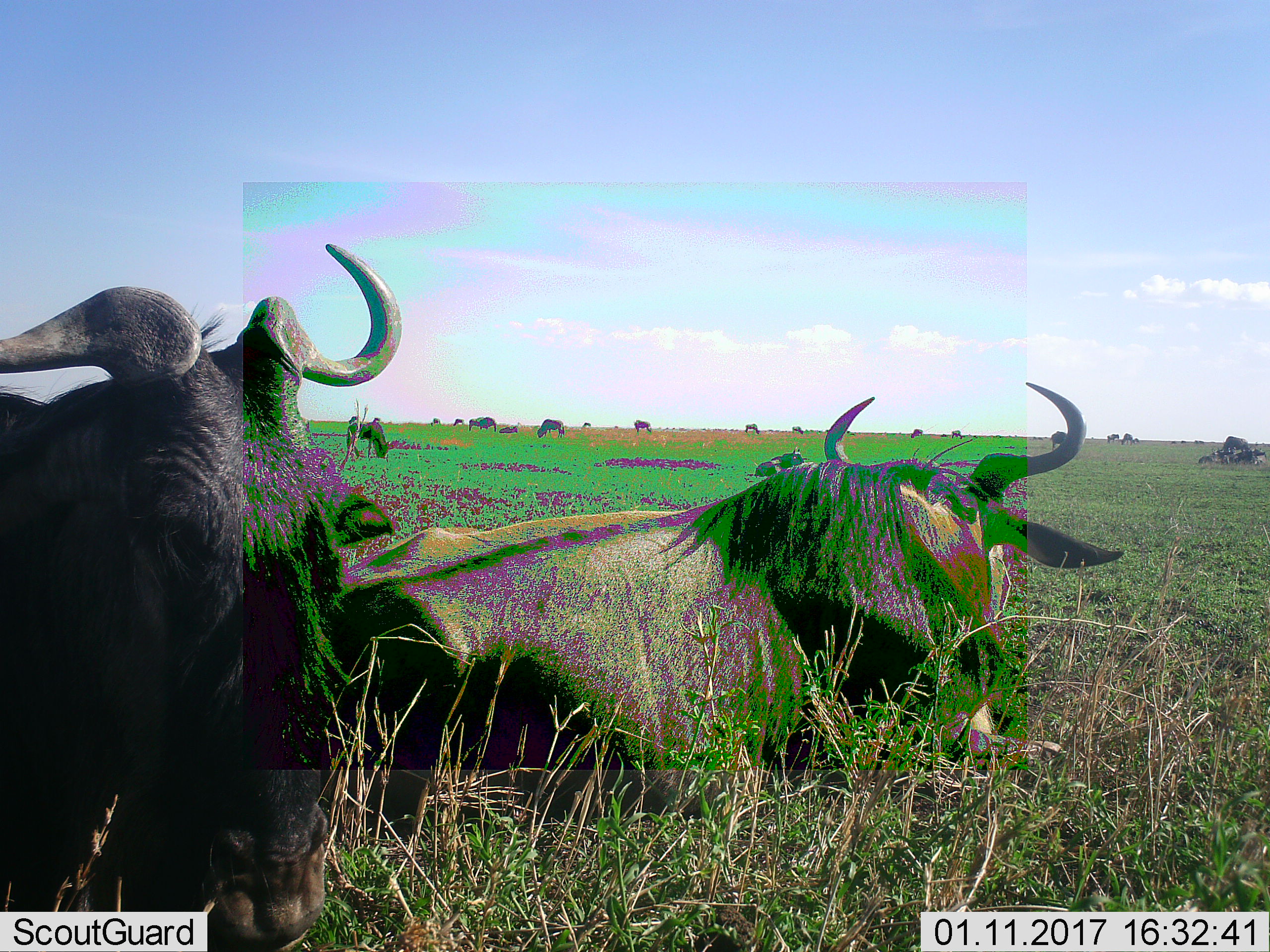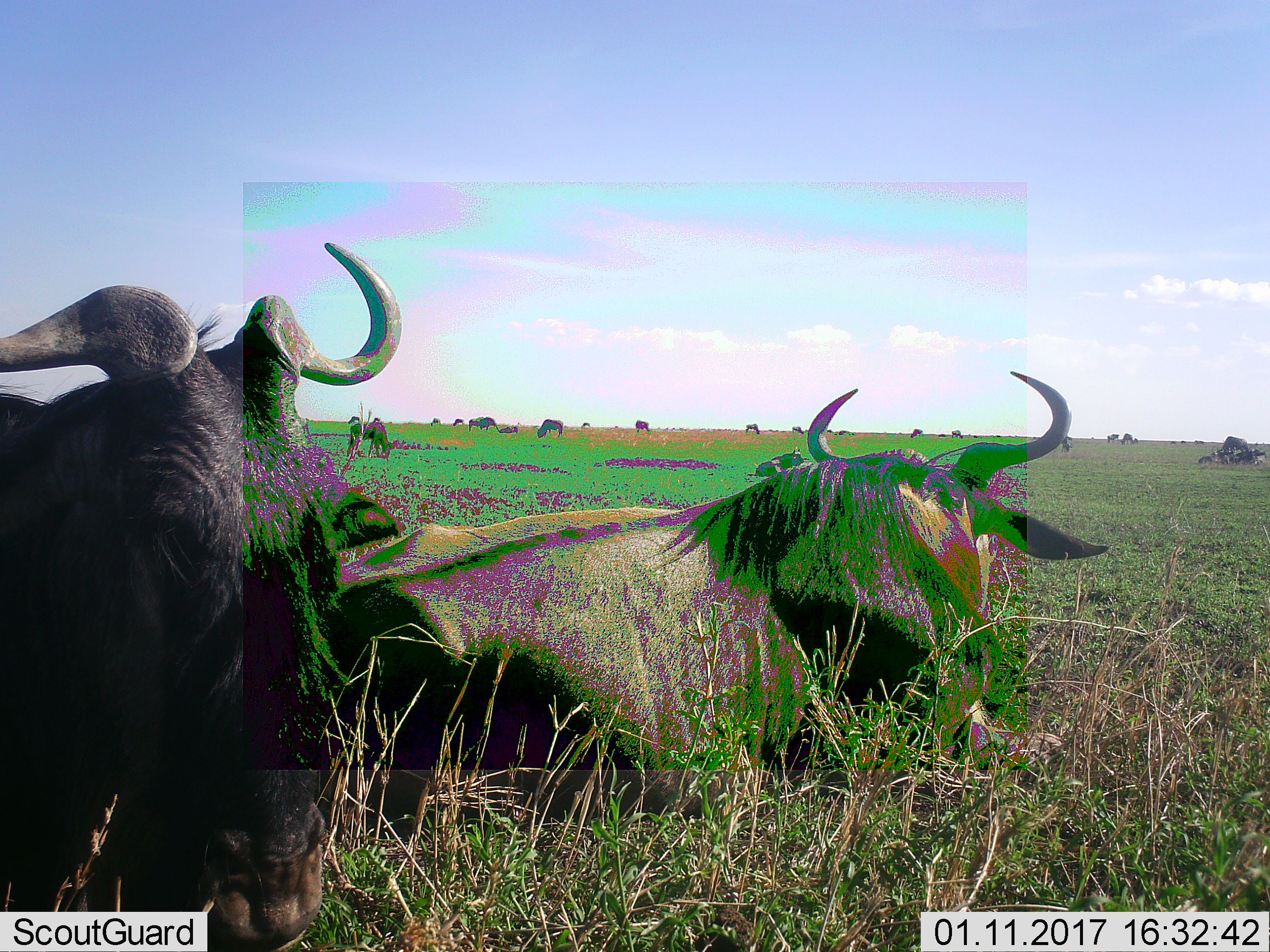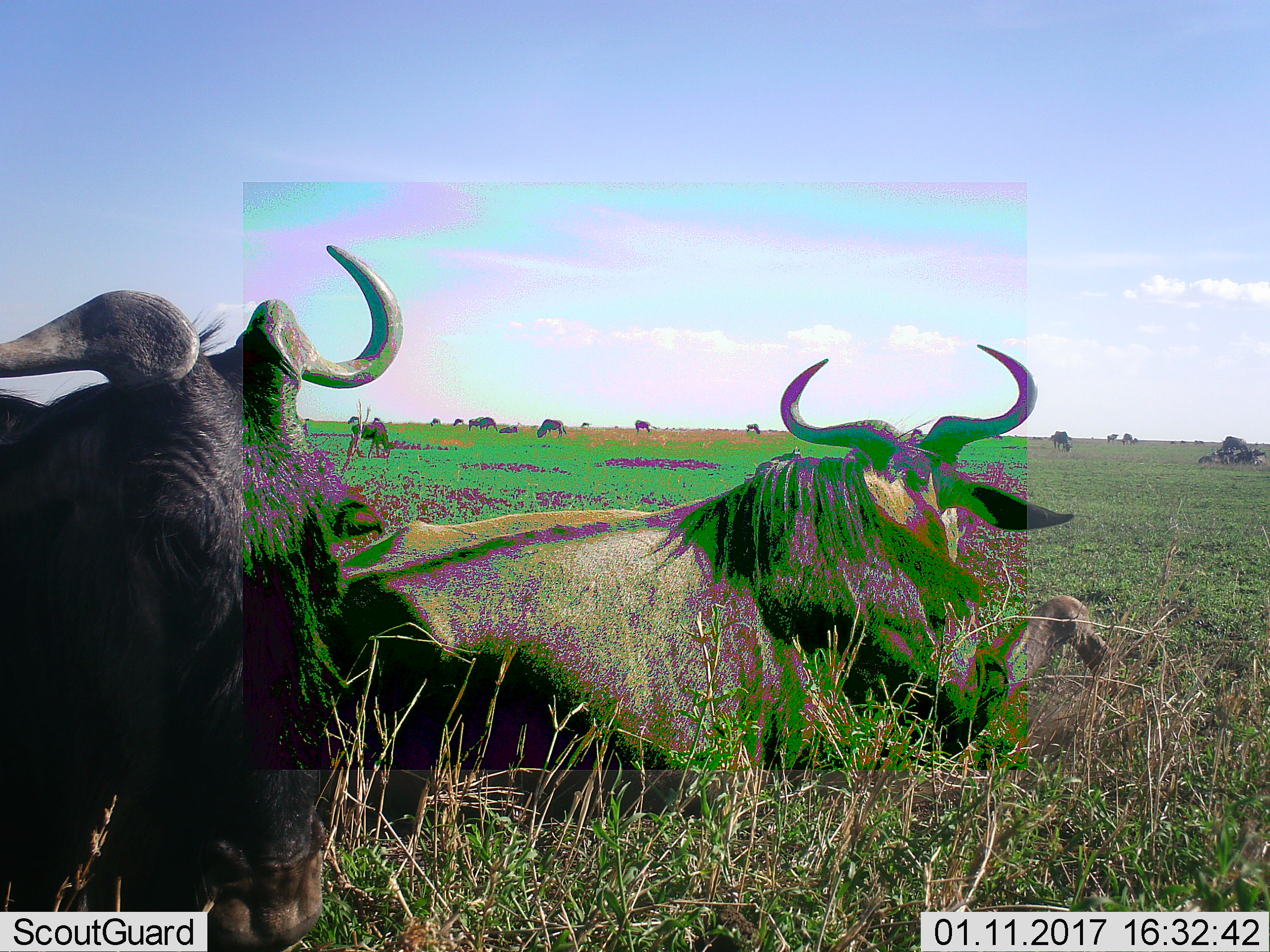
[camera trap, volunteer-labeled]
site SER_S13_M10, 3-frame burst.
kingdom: Animalia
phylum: Chordata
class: Mammalia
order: Artiodactyla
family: Bovidae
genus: Connochaetes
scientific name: Connochaetes taurinus taurinus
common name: blue wildebeest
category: wildebeestblue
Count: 5.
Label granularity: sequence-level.